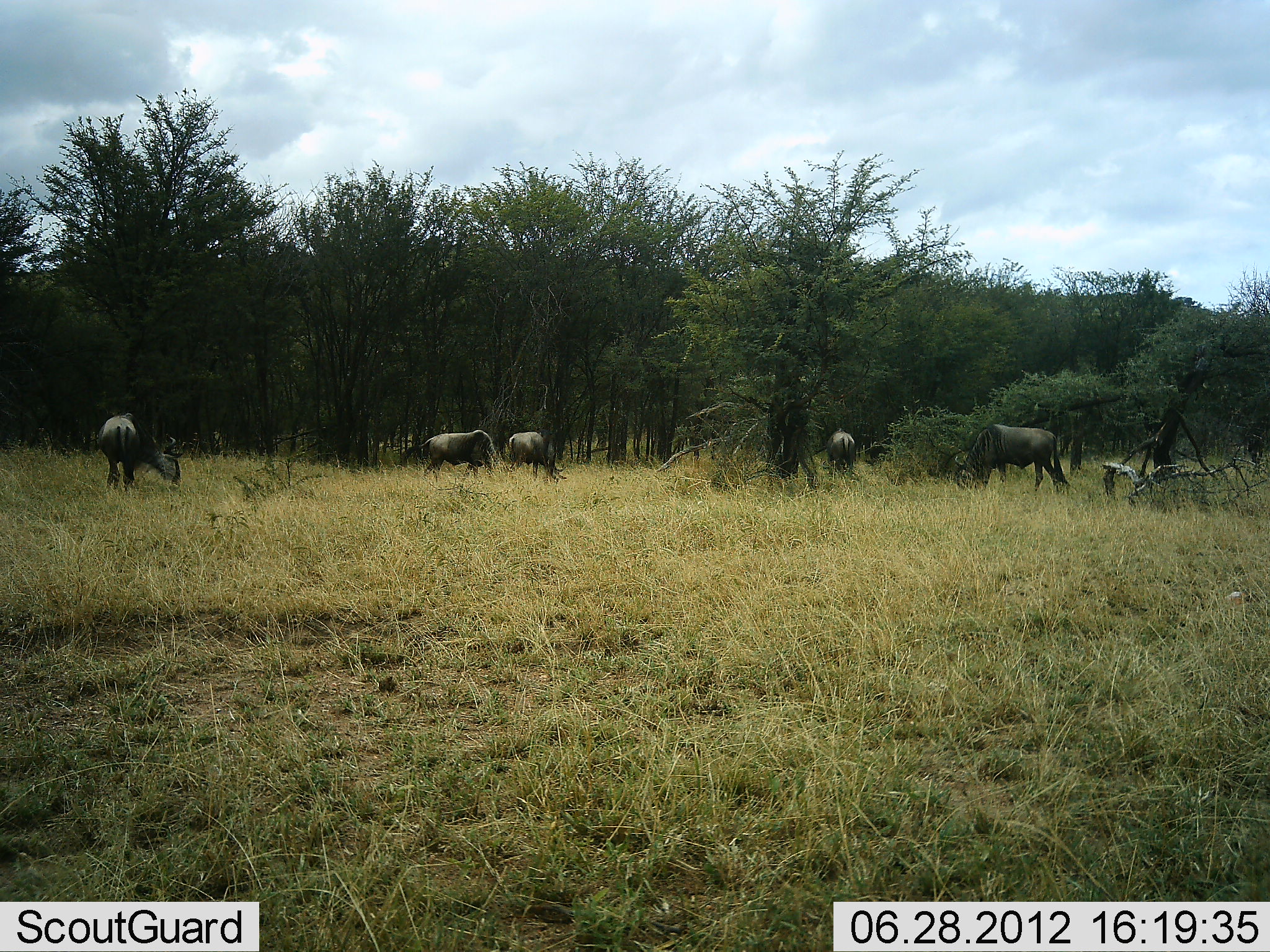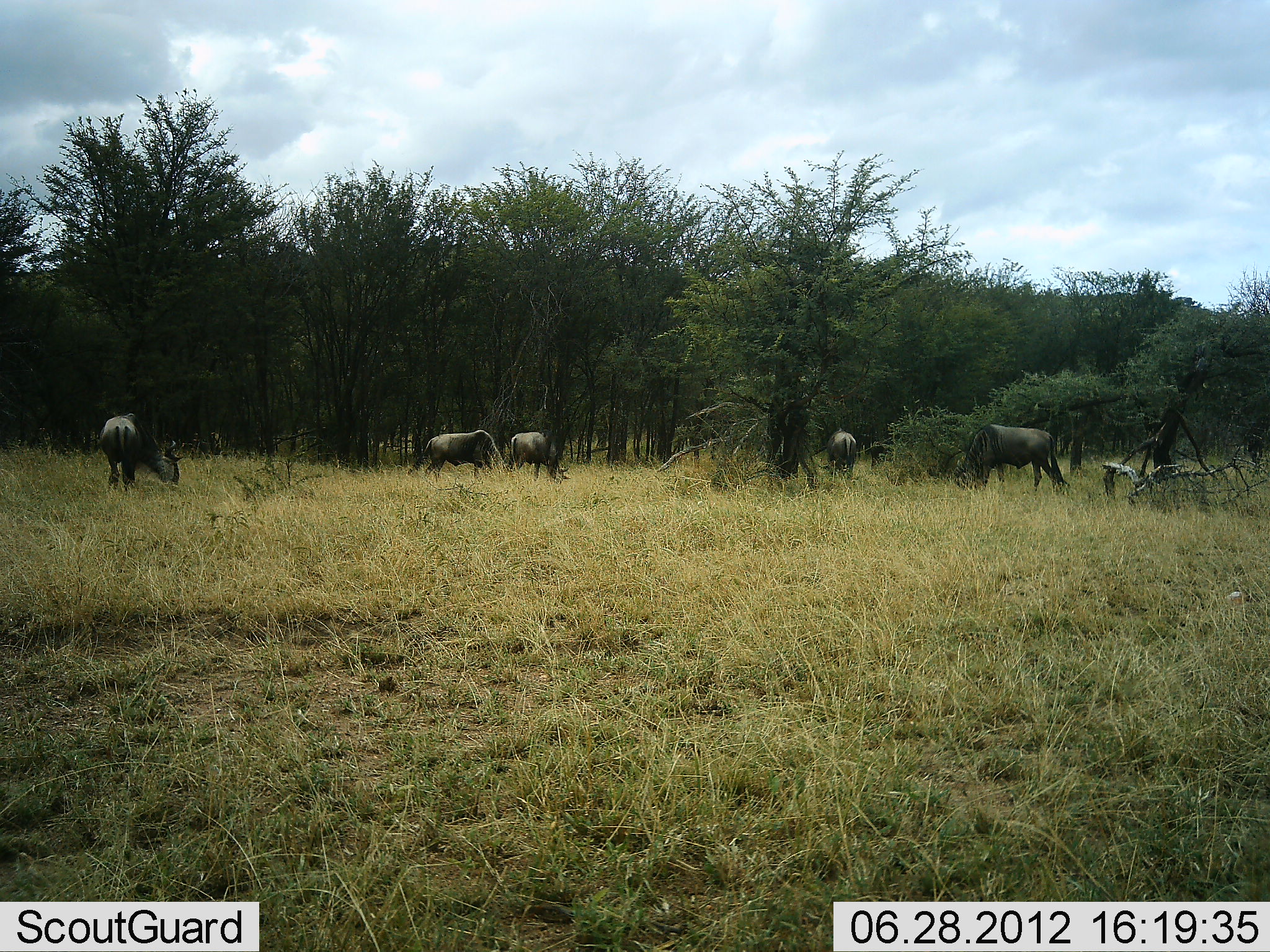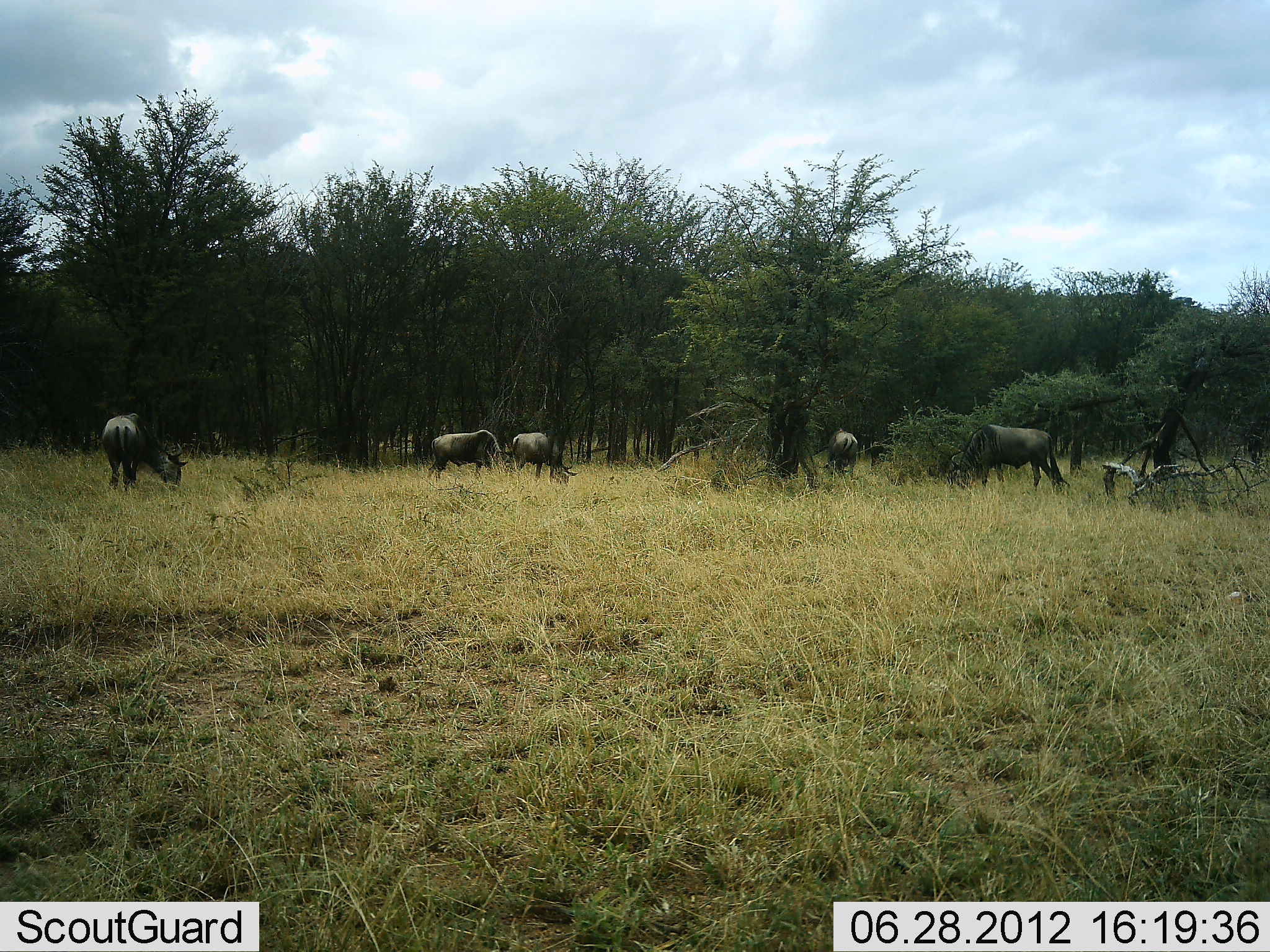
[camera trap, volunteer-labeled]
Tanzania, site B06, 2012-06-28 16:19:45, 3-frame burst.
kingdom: Animalia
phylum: Chordata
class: Mammalia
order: Artiodactyla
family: Bovidae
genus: Connochaetes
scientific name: Connochaetes taurinus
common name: blue wildebeest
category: wildebeest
Wildebeest (blue wildebeest) (Connochaetes taurinus), count 5. Behavior (volunteer vote fractions): standing 0%, resting 0%, moving 0%, interacting 0%. Young present (vote fraction): 0%. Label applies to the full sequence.